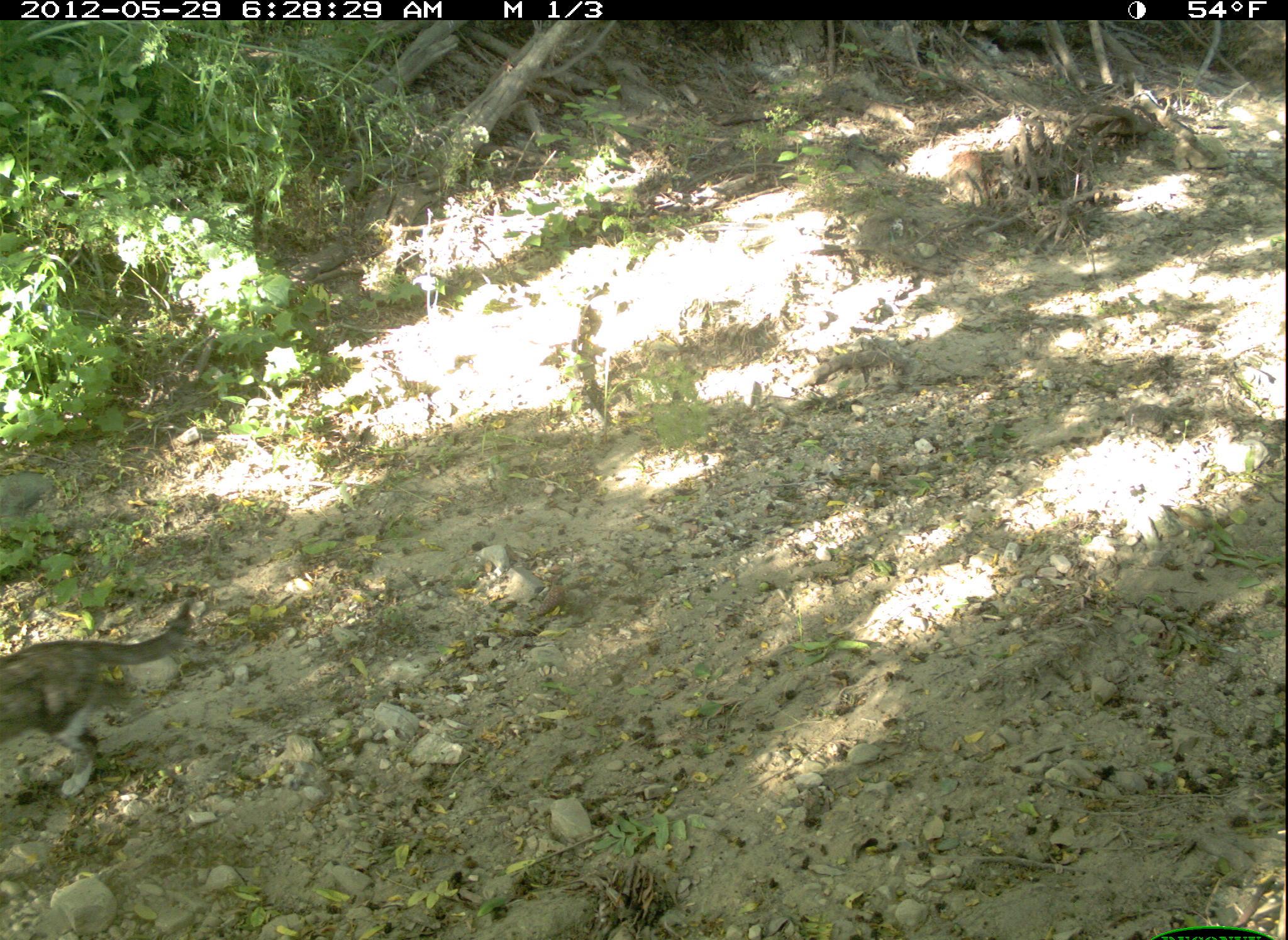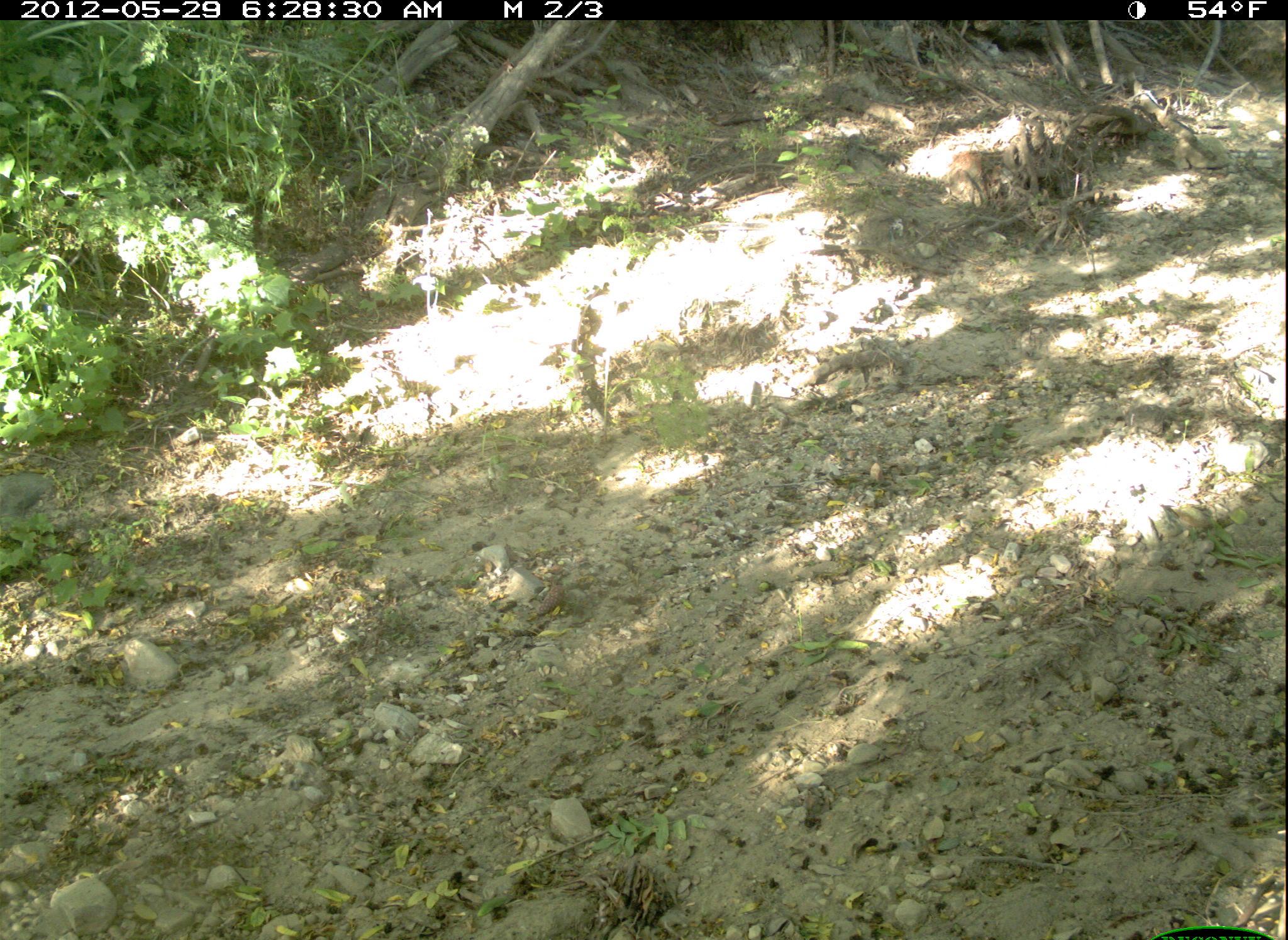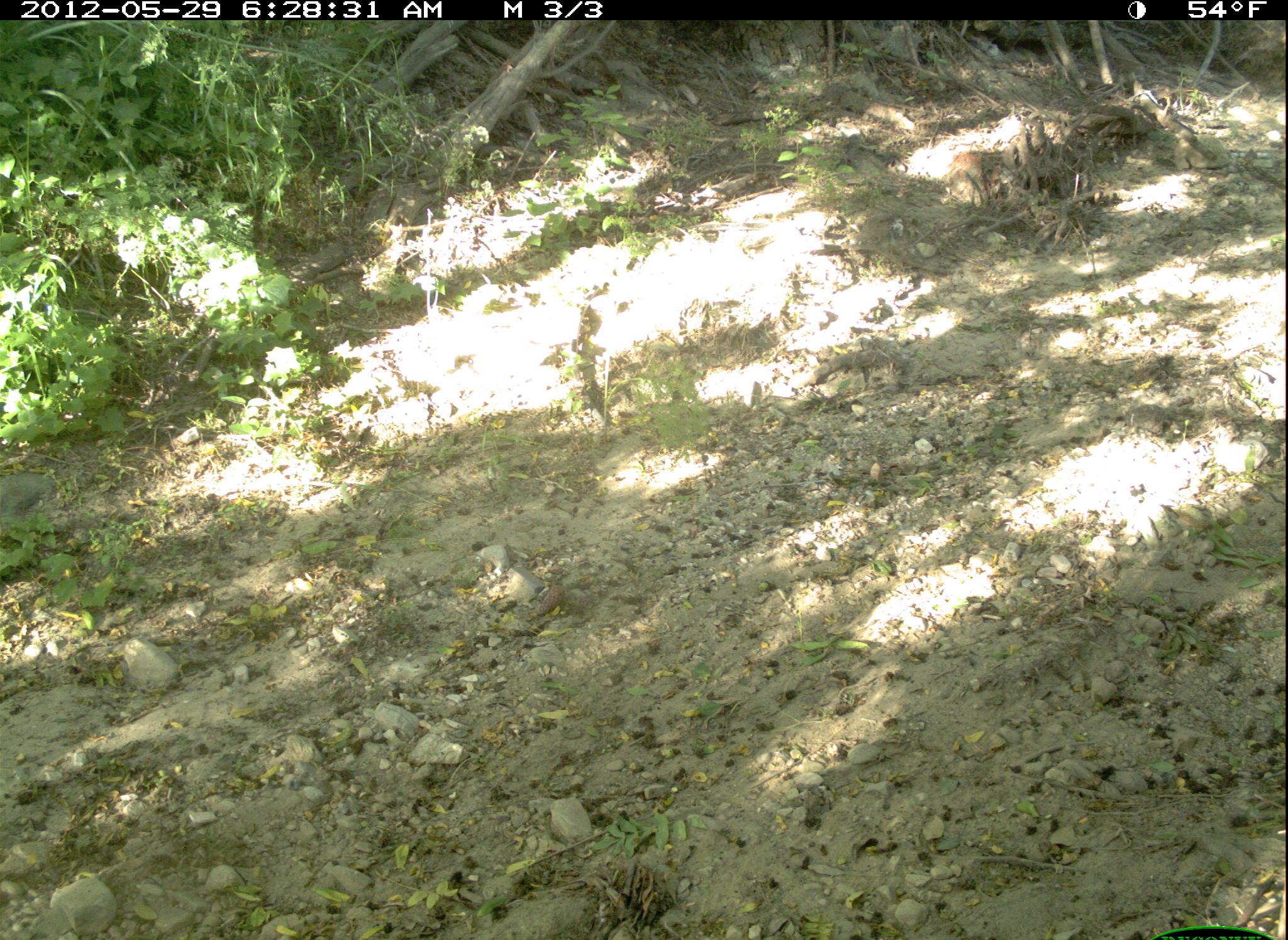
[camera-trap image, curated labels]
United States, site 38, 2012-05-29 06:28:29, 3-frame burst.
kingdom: Animalia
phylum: Chordata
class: Mammalia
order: Carnivora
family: Felidae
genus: Felis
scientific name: Felis catus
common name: cat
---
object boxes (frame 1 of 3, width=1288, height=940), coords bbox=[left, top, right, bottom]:
cat: bbox=[0, 593, 213, 802]